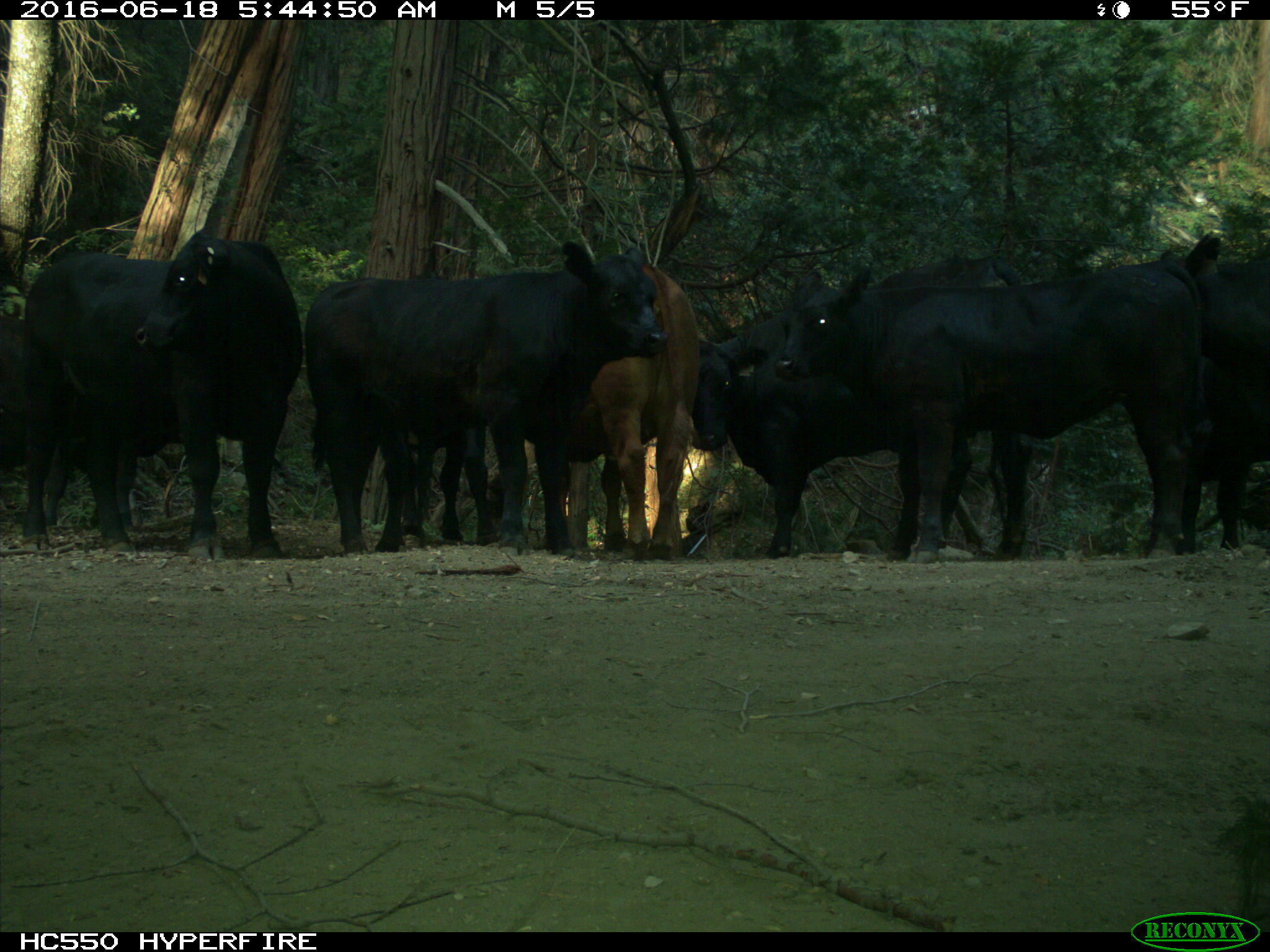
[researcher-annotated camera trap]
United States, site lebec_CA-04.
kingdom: Animalia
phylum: Chordata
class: Mammalia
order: Artiodactyla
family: Bovidae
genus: Bos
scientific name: Bos taurus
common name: domestic cow